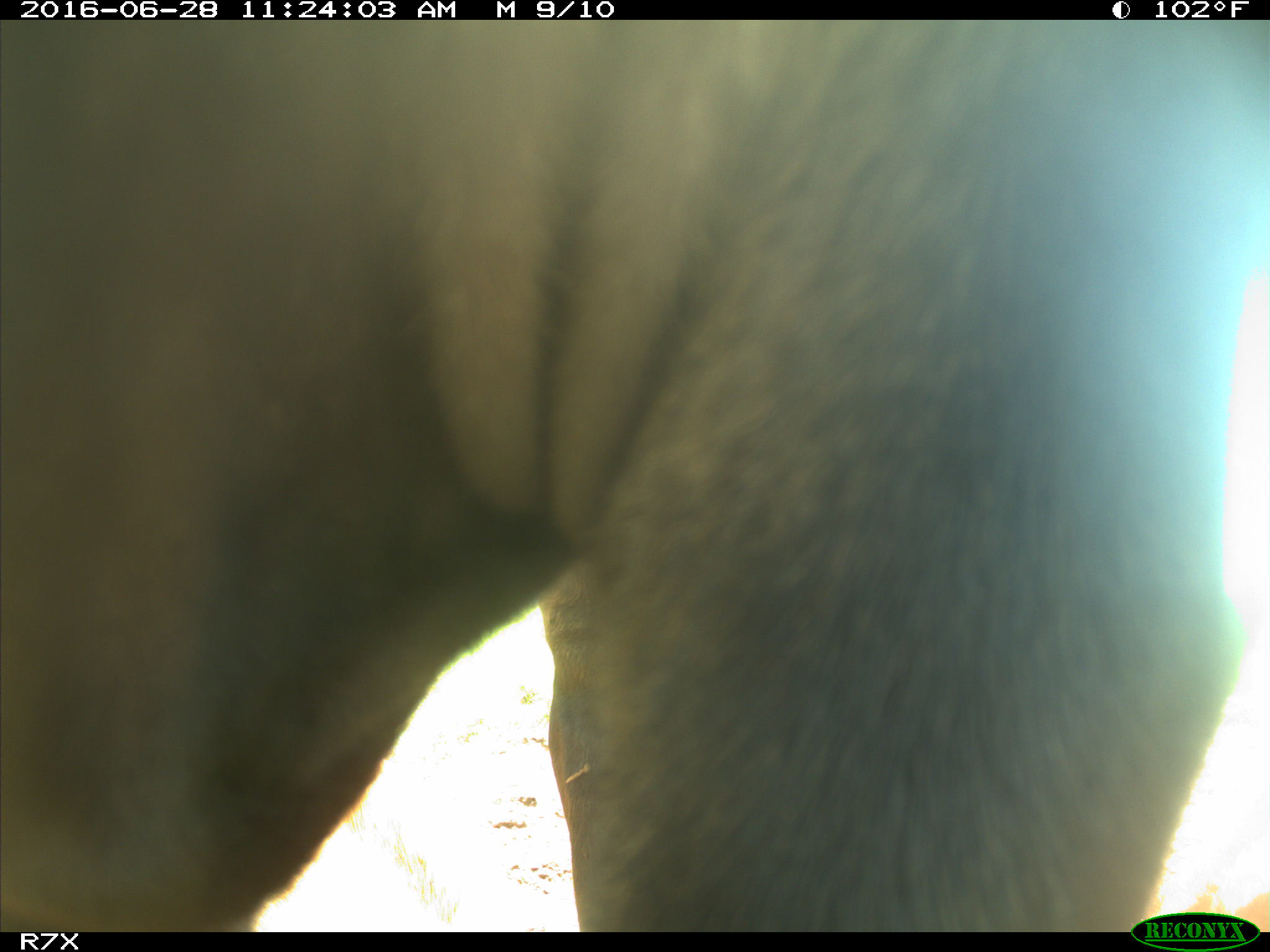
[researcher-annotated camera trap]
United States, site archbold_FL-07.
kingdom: Animalia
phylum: Chordata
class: Mammalia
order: Artiodactyla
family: Bovidae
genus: Bos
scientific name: Bos taurus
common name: domestic cow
Bos taurus (domestic cow).